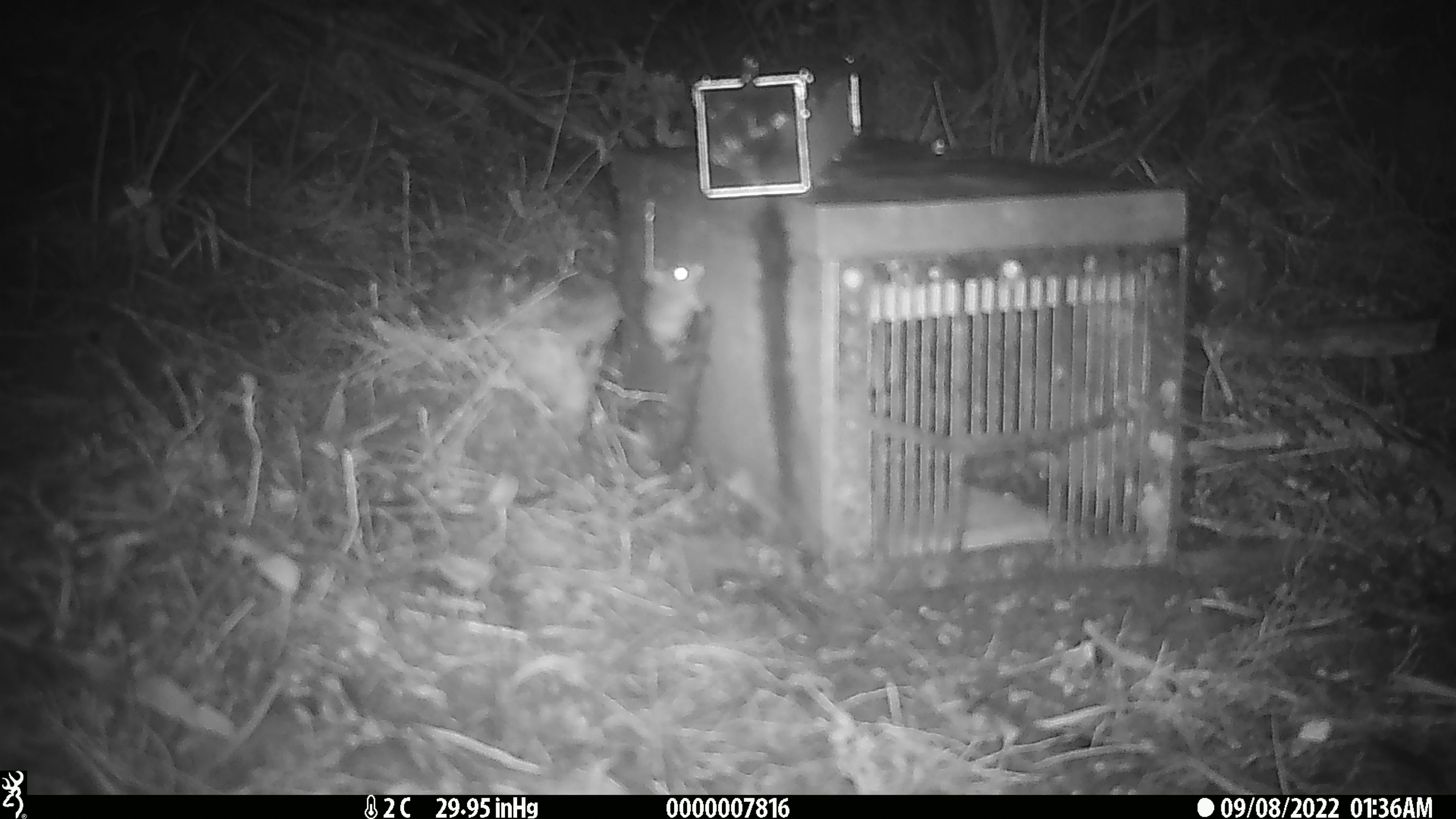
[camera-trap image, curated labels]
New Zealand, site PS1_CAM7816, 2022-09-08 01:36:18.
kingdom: Animalia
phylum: Chordata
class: Mammalia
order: Rodentia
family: Muridae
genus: Mus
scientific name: Mus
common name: mouse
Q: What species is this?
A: Mouse (Mus).